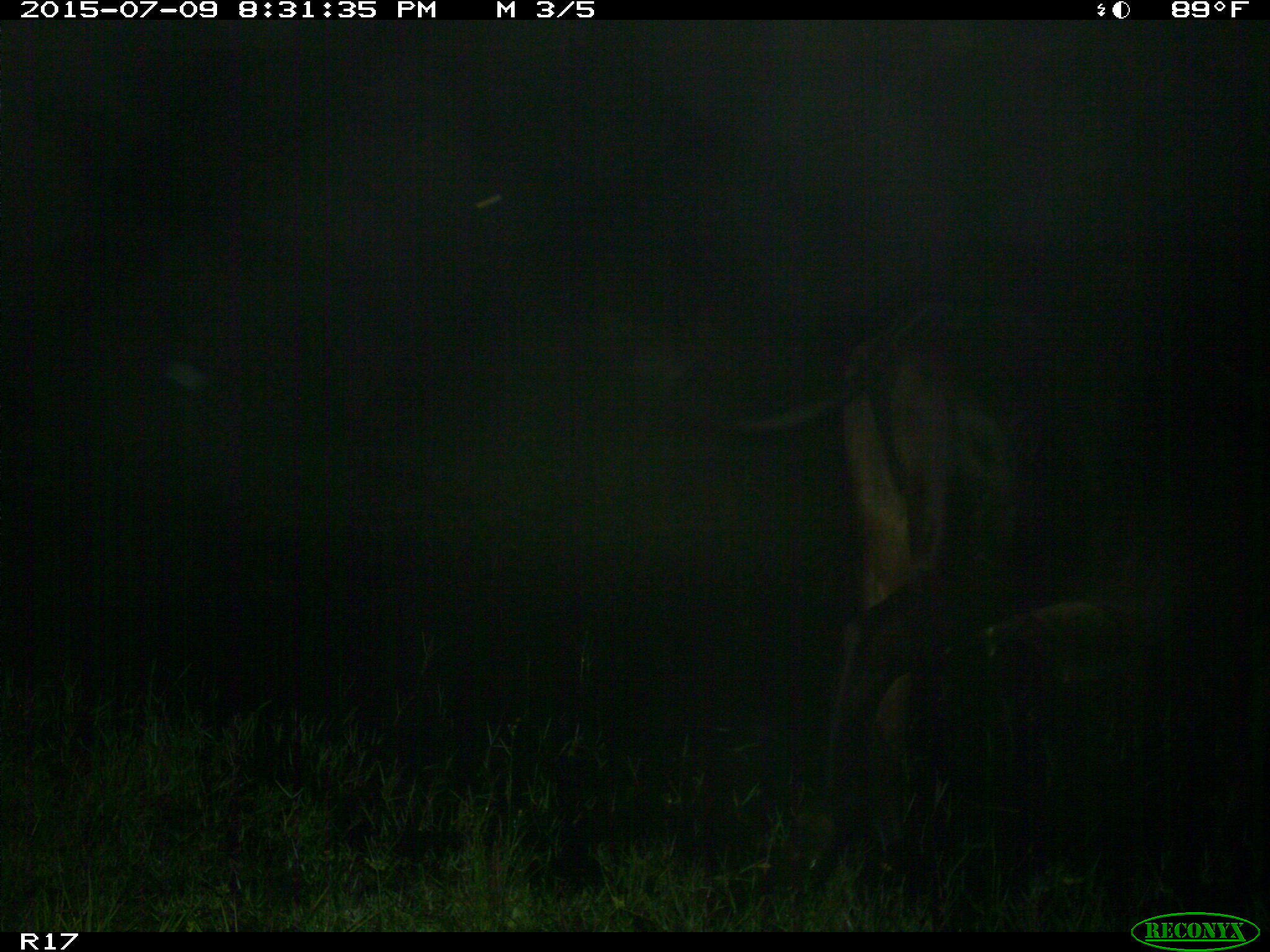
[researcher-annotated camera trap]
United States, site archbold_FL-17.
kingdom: Animalia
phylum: Chordata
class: Mammalia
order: Artiodactyla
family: Bovidae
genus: Bos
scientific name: Bos taurus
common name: domestic cow